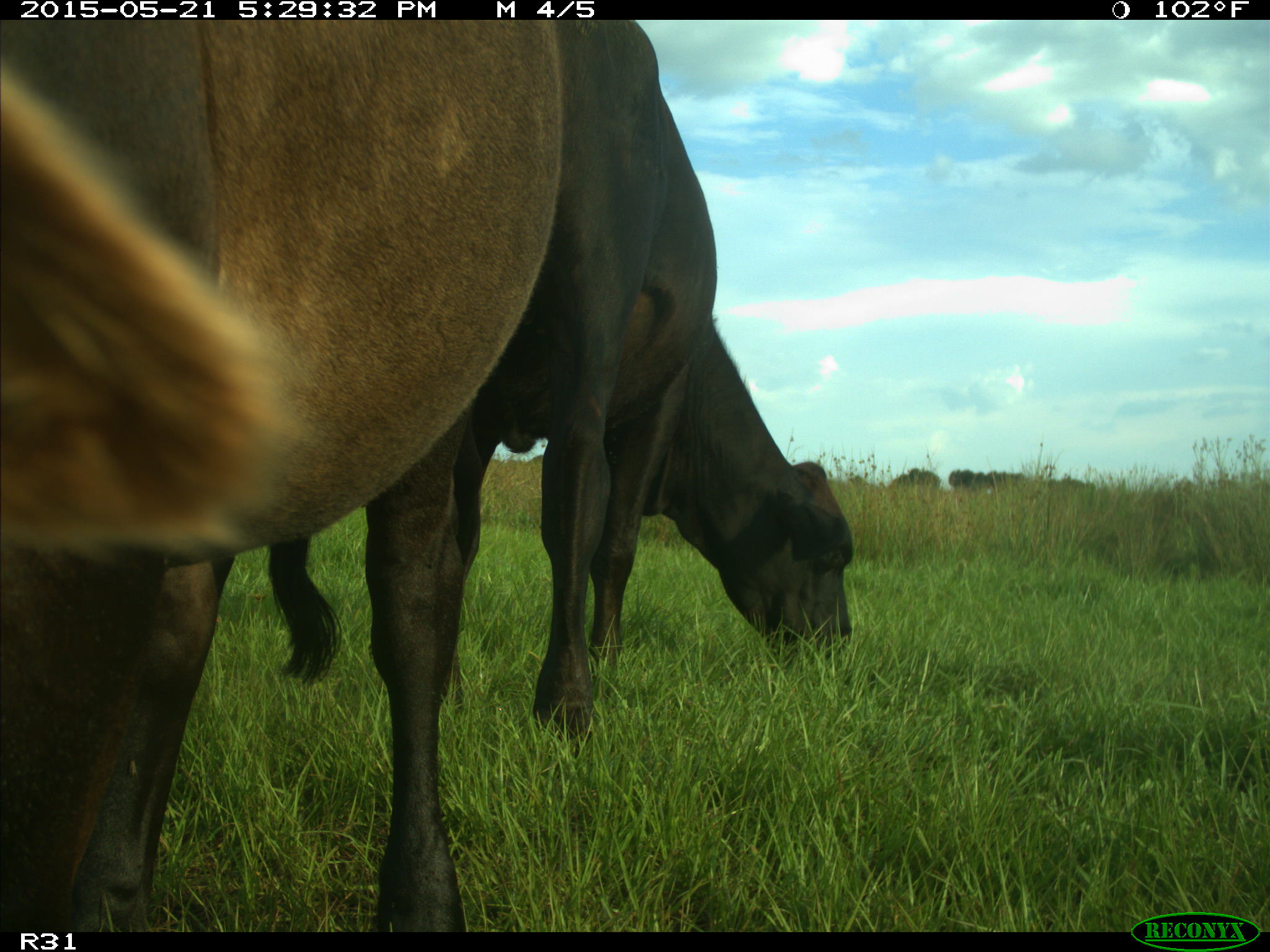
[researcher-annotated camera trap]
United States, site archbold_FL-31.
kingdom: Animalia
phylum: Chordata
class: Mammalia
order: Artiodactyla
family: Bovidae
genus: Bos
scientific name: Bos taurus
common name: domestic cow